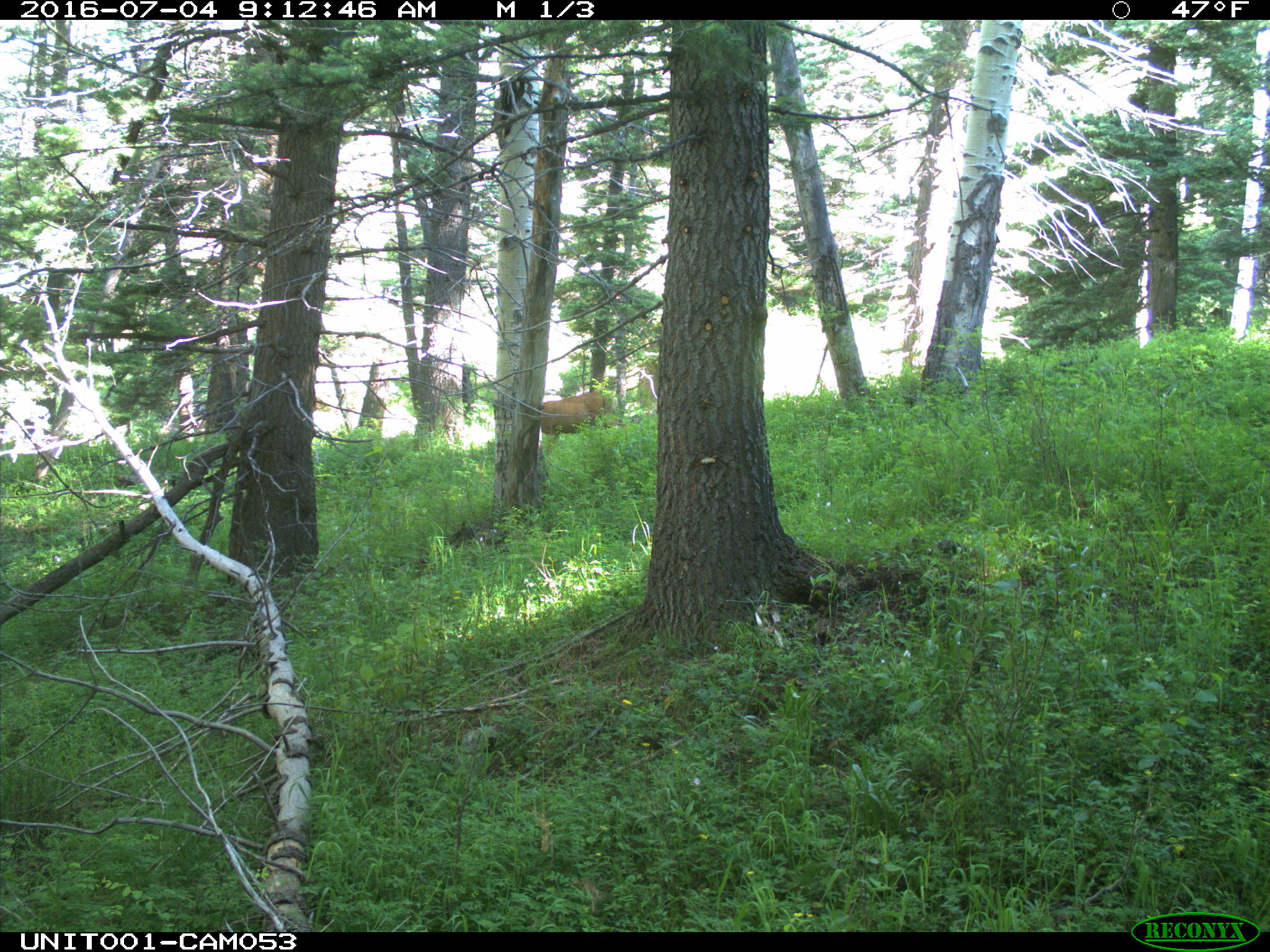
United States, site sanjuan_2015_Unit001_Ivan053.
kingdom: Animalia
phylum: Chordata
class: Mammalia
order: Artiodactyla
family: Cervidae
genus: Odocoileus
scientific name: Odocoileus hemionus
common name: mule deer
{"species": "Odocoileus hemionus (mule deer)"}